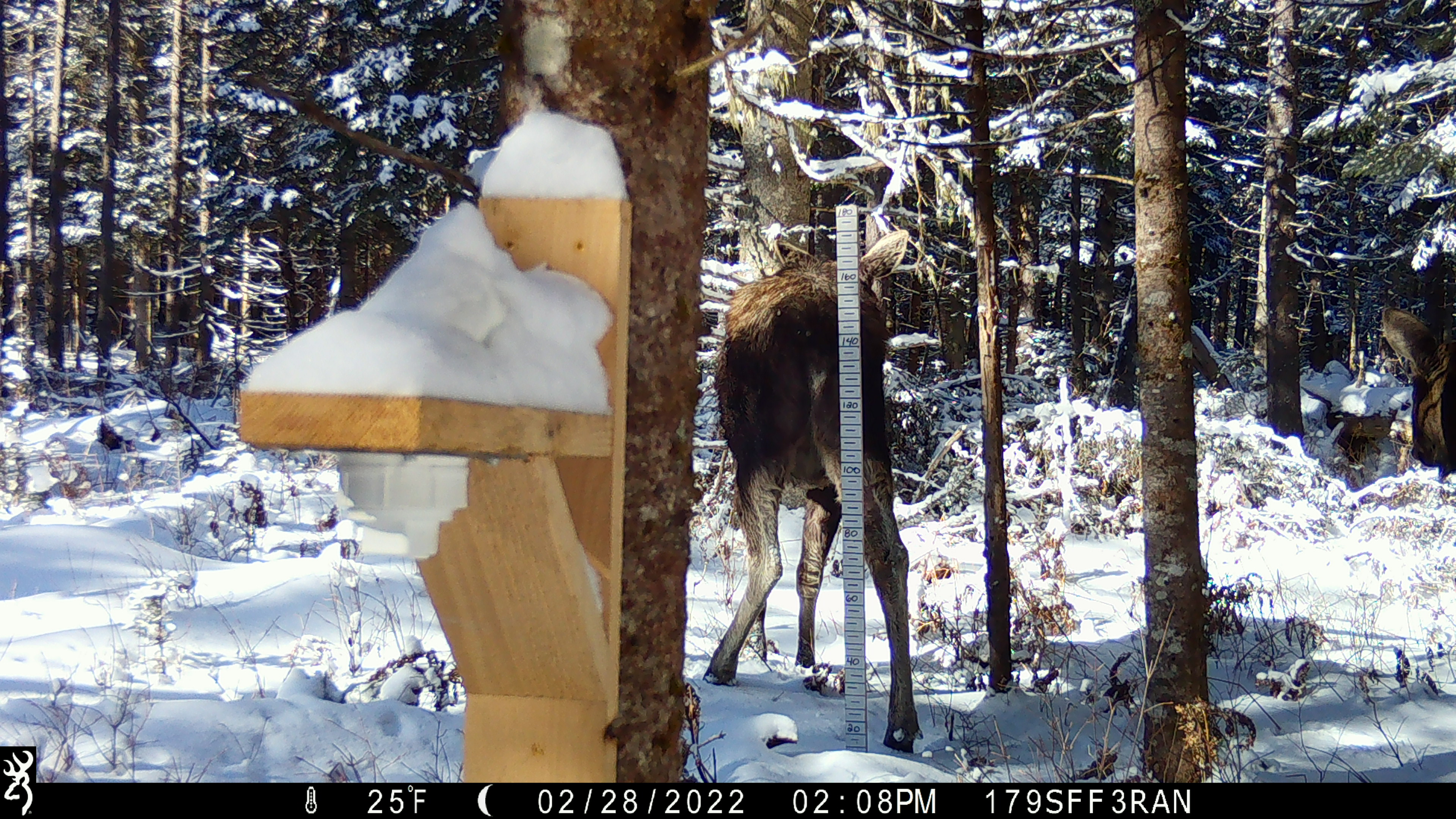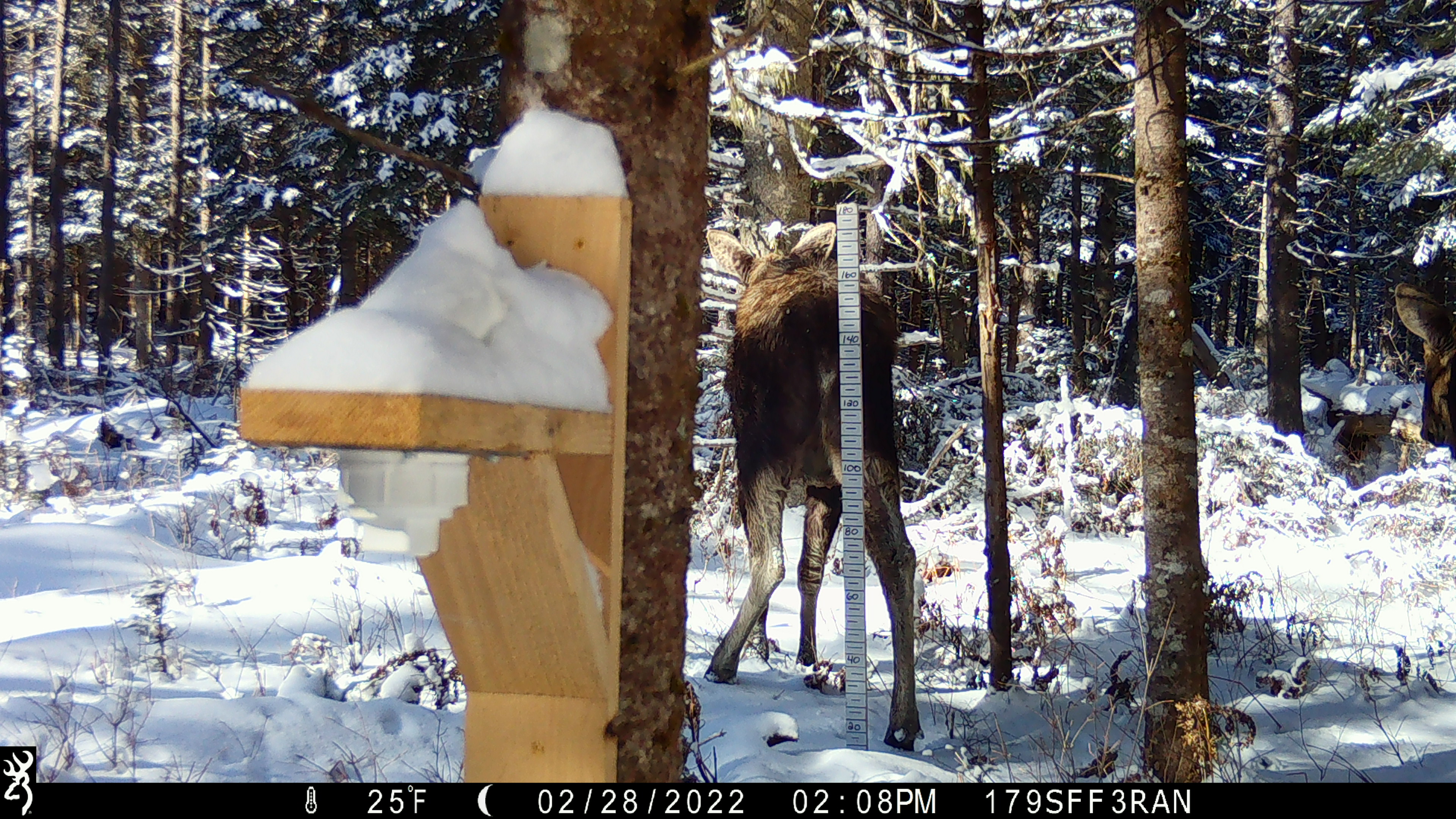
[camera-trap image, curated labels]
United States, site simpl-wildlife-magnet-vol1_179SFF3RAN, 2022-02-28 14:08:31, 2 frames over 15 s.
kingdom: Animalia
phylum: Chordata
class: Mammalia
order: Artiodactyla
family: Cervidae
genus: Alces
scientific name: Alces alces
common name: moose